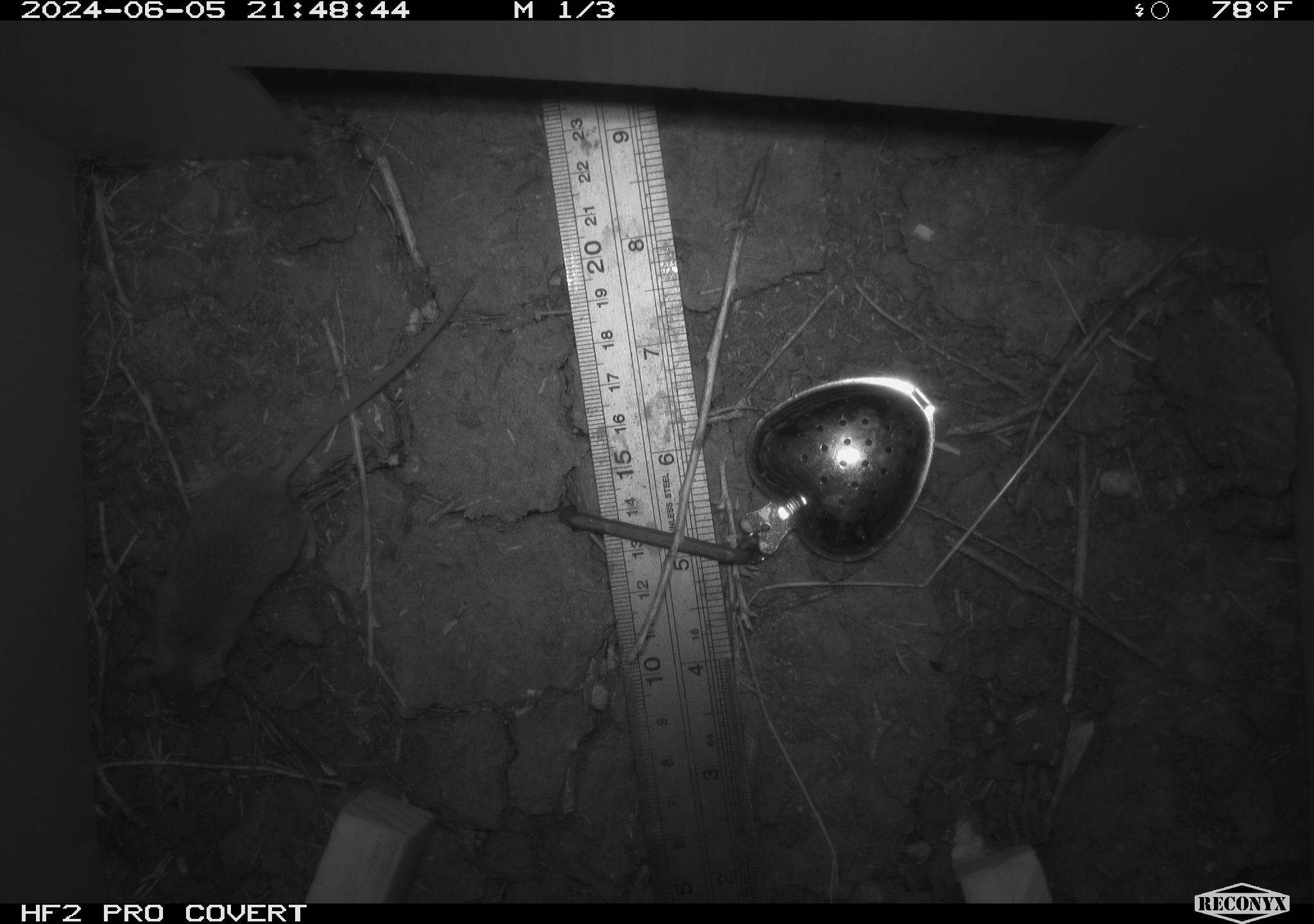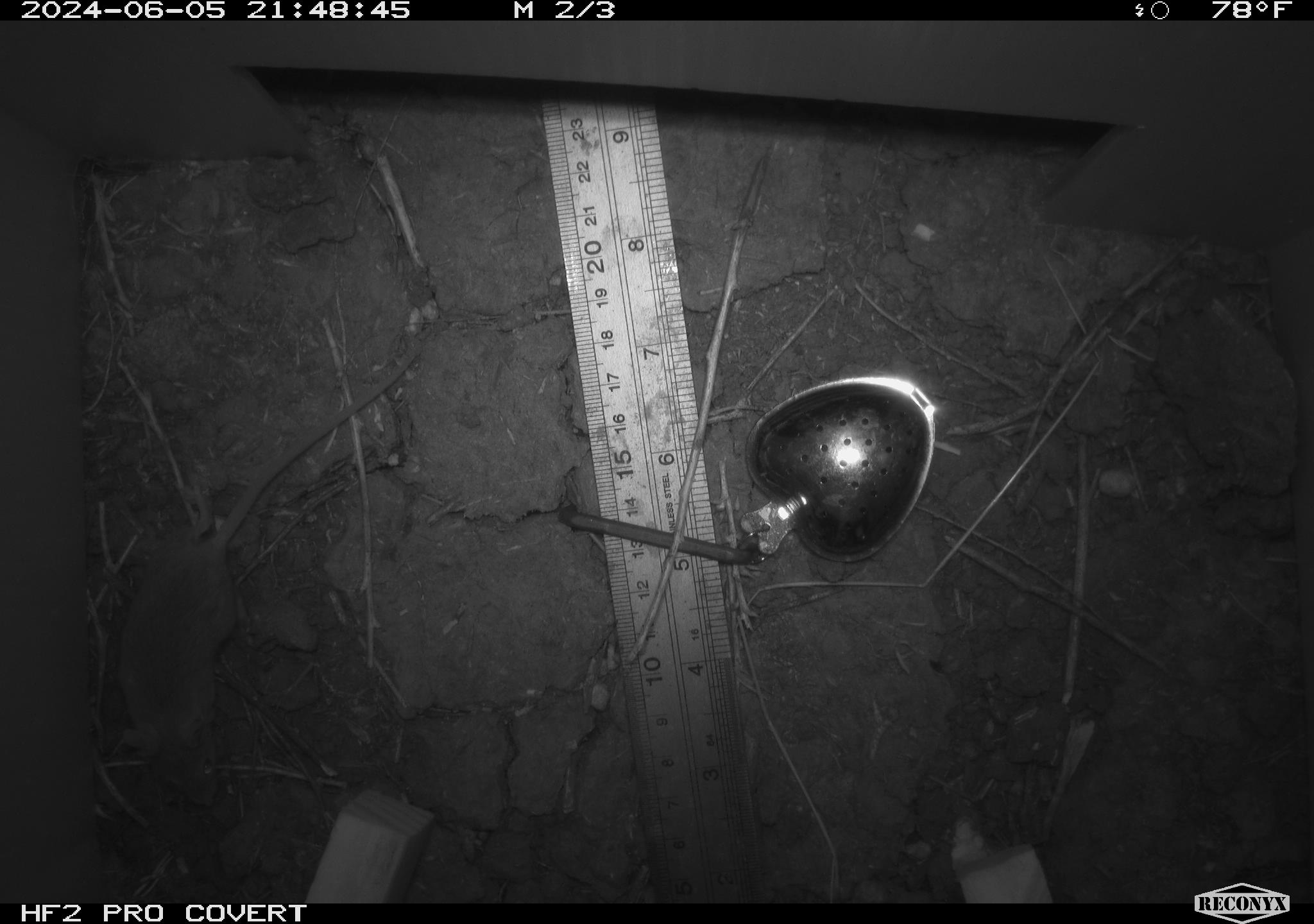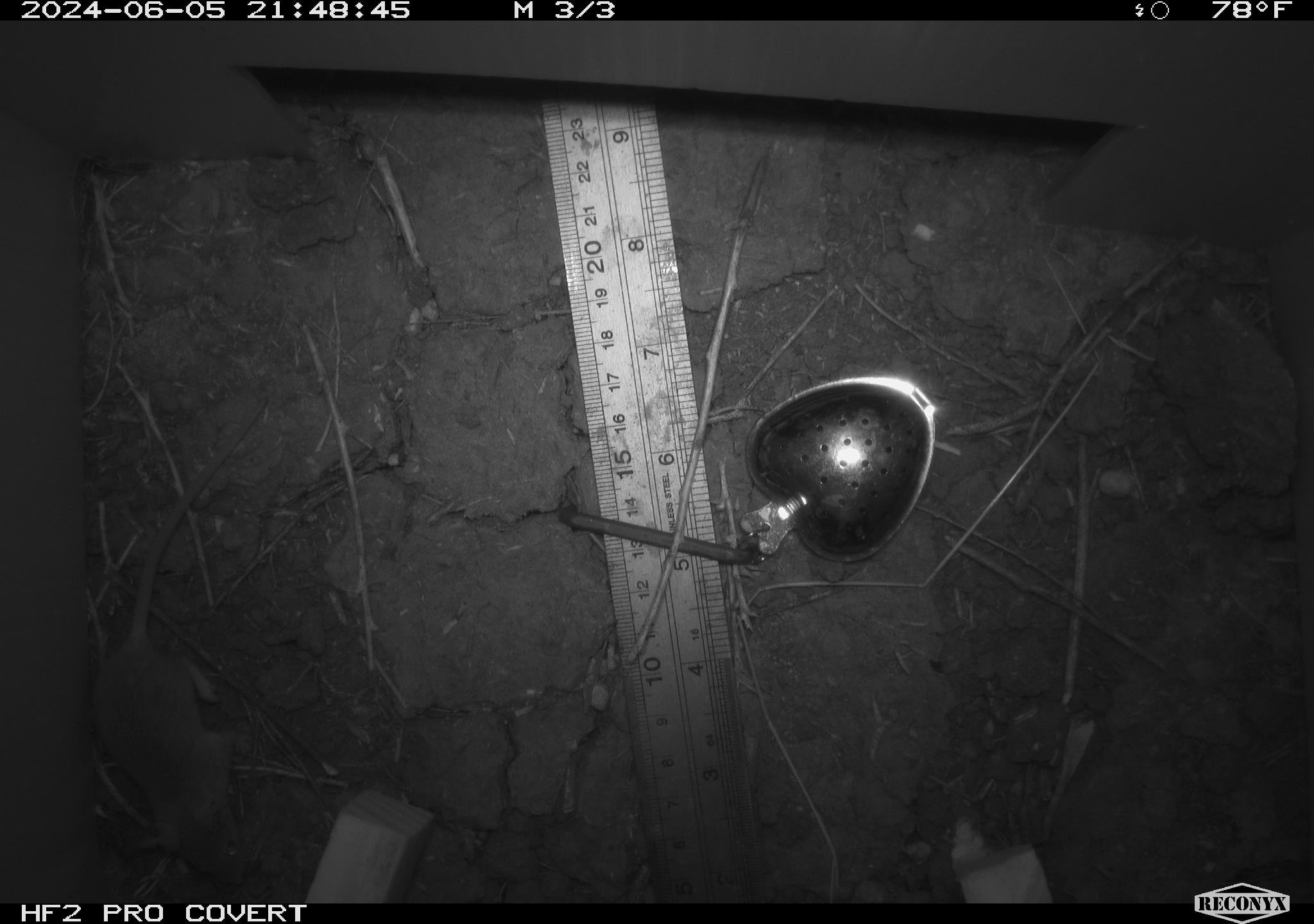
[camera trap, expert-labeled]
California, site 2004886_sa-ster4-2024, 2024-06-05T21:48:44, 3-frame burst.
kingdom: Animalia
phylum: Chordata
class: Mammalia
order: Rodentia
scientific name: Rodentia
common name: mouse species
Mouse species (Rodentia).